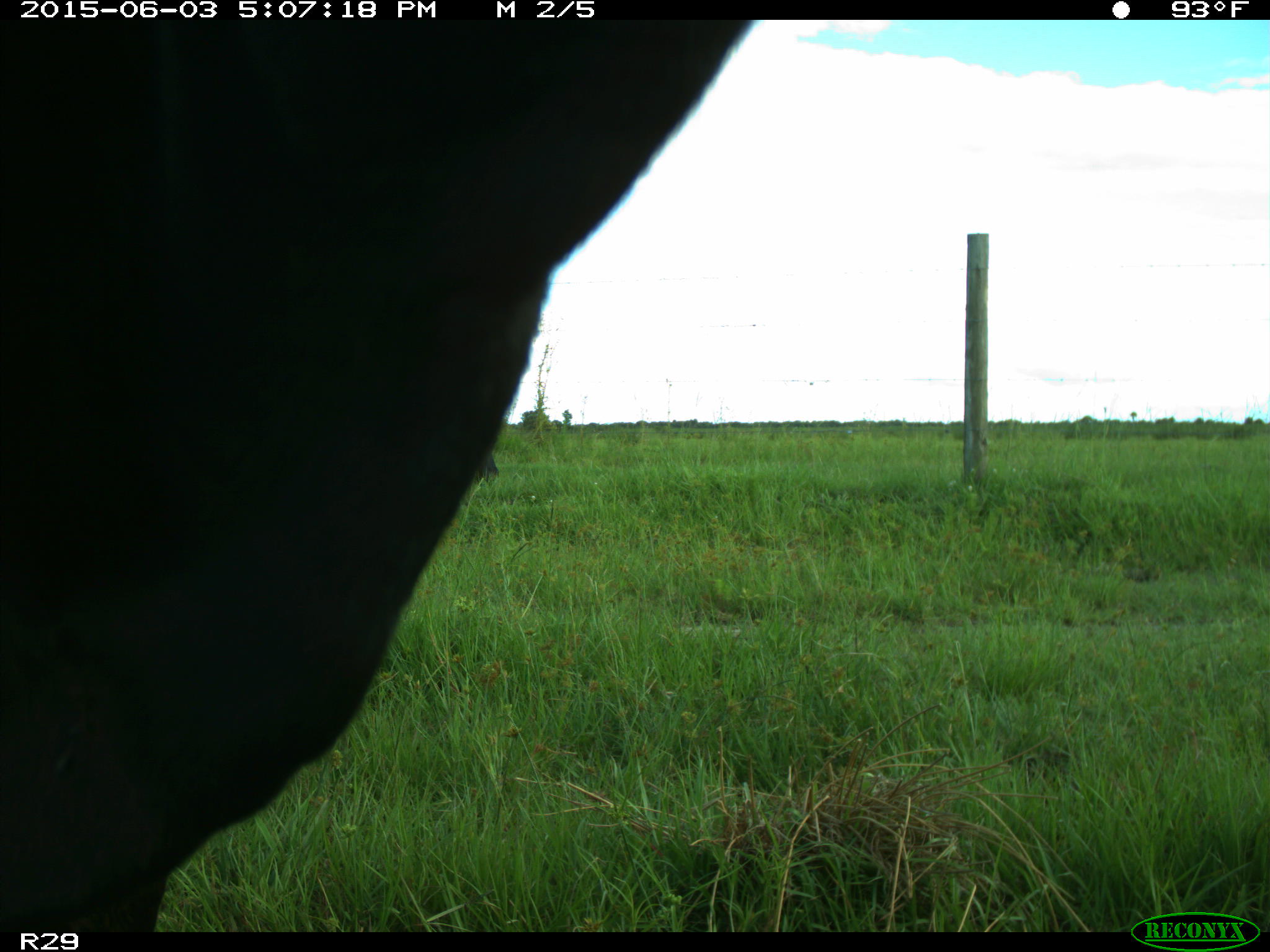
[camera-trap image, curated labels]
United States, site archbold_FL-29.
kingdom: Animalia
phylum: Chordata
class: Mammalia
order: Artiodactyla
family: Bovidae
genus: Bos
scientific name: Bos taurus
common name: domestic cow